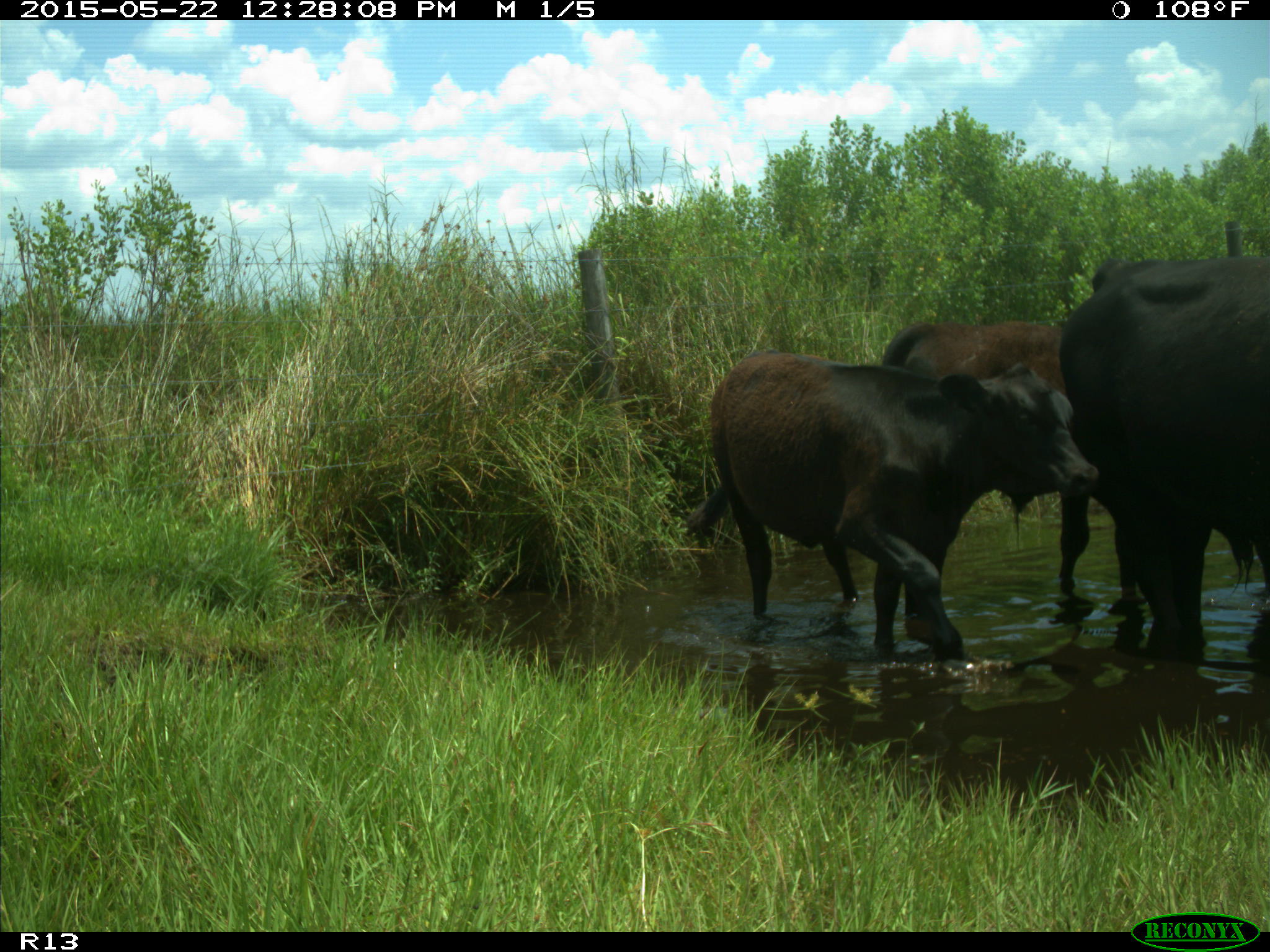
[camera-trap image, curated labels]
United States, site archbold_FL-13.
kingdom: Animalia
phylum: Chordata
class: Mammalia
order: Artiodactyla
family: Bovidae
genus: Bos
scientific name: Bos taurus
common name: domestic cow